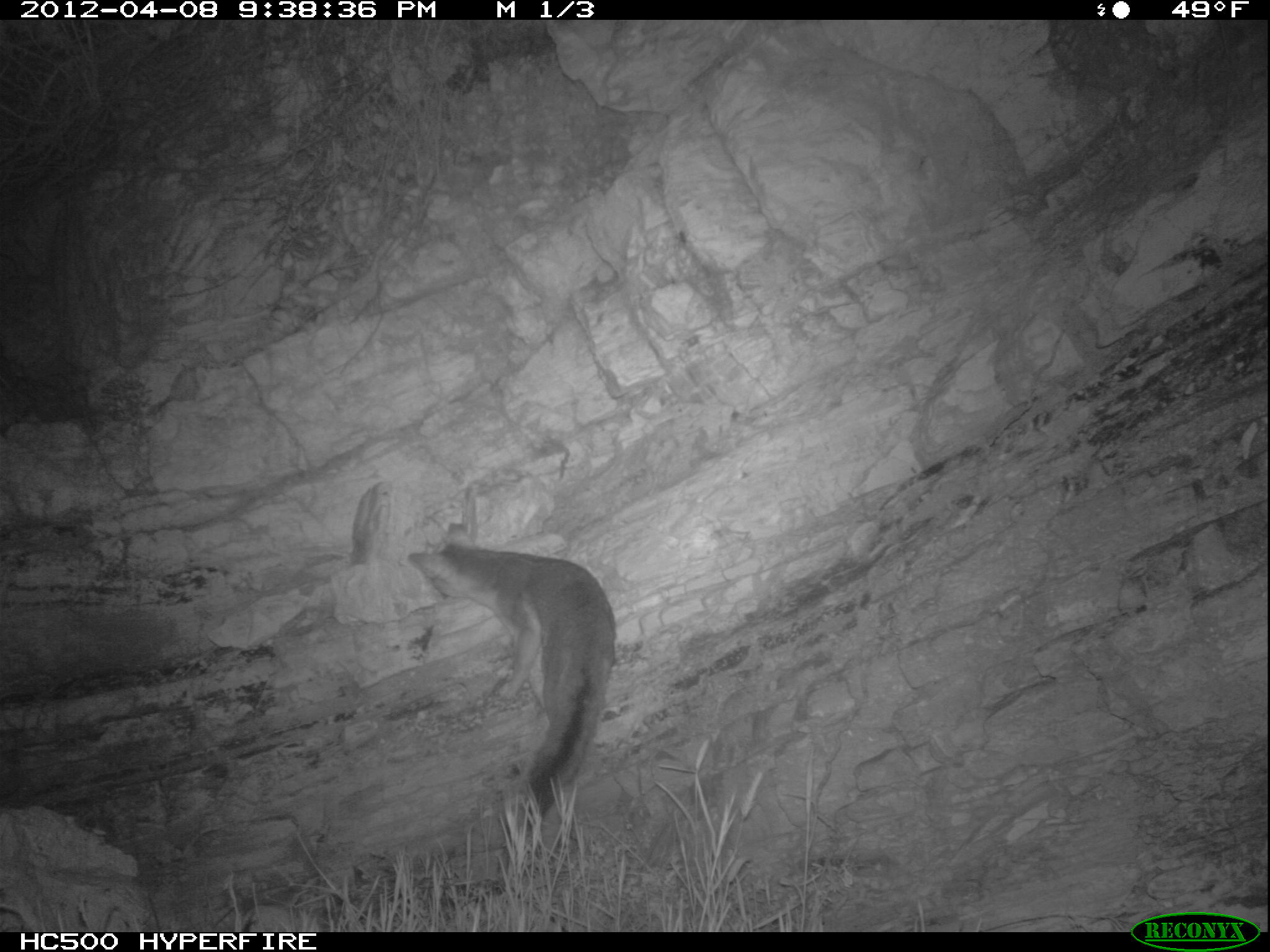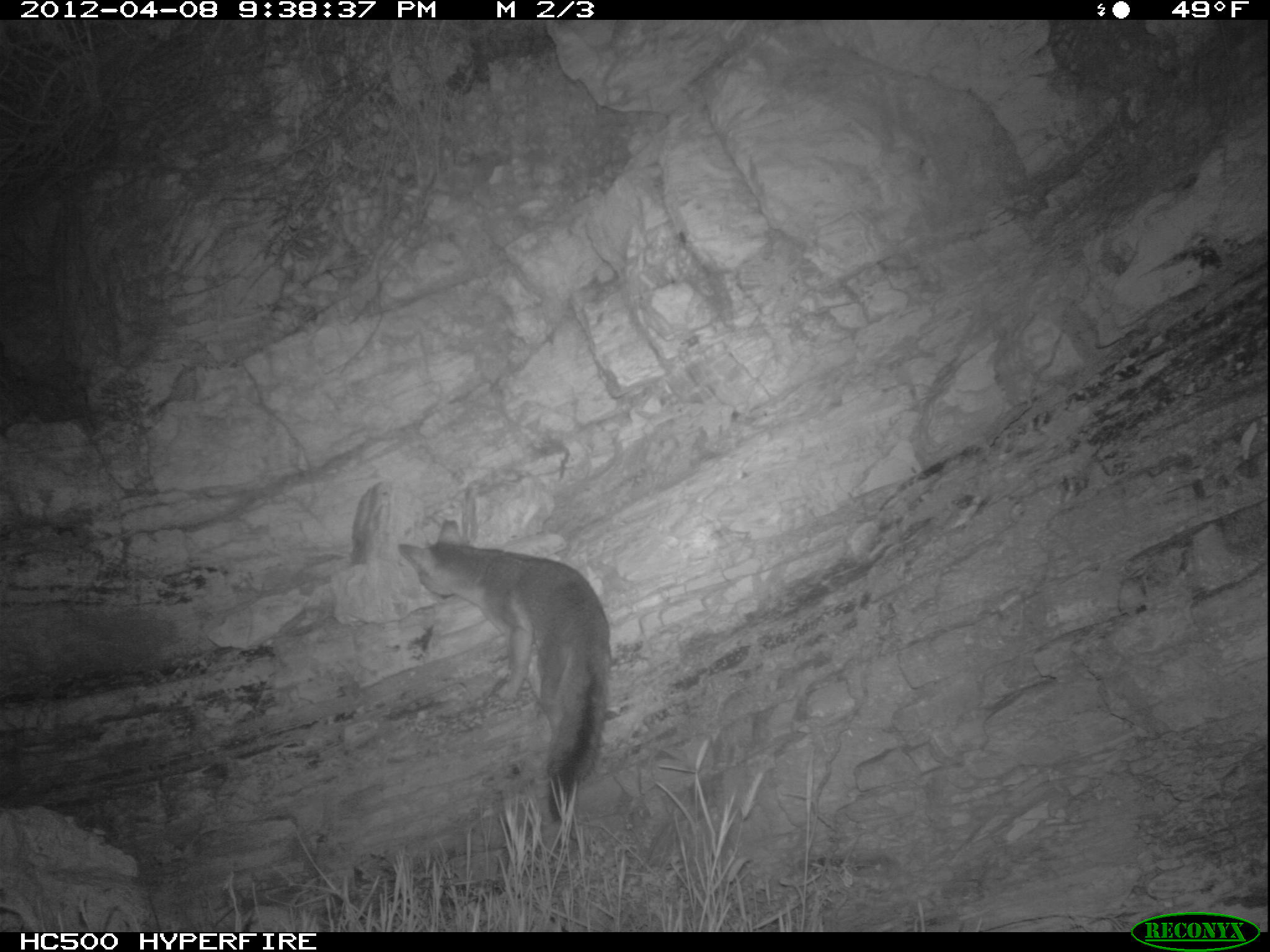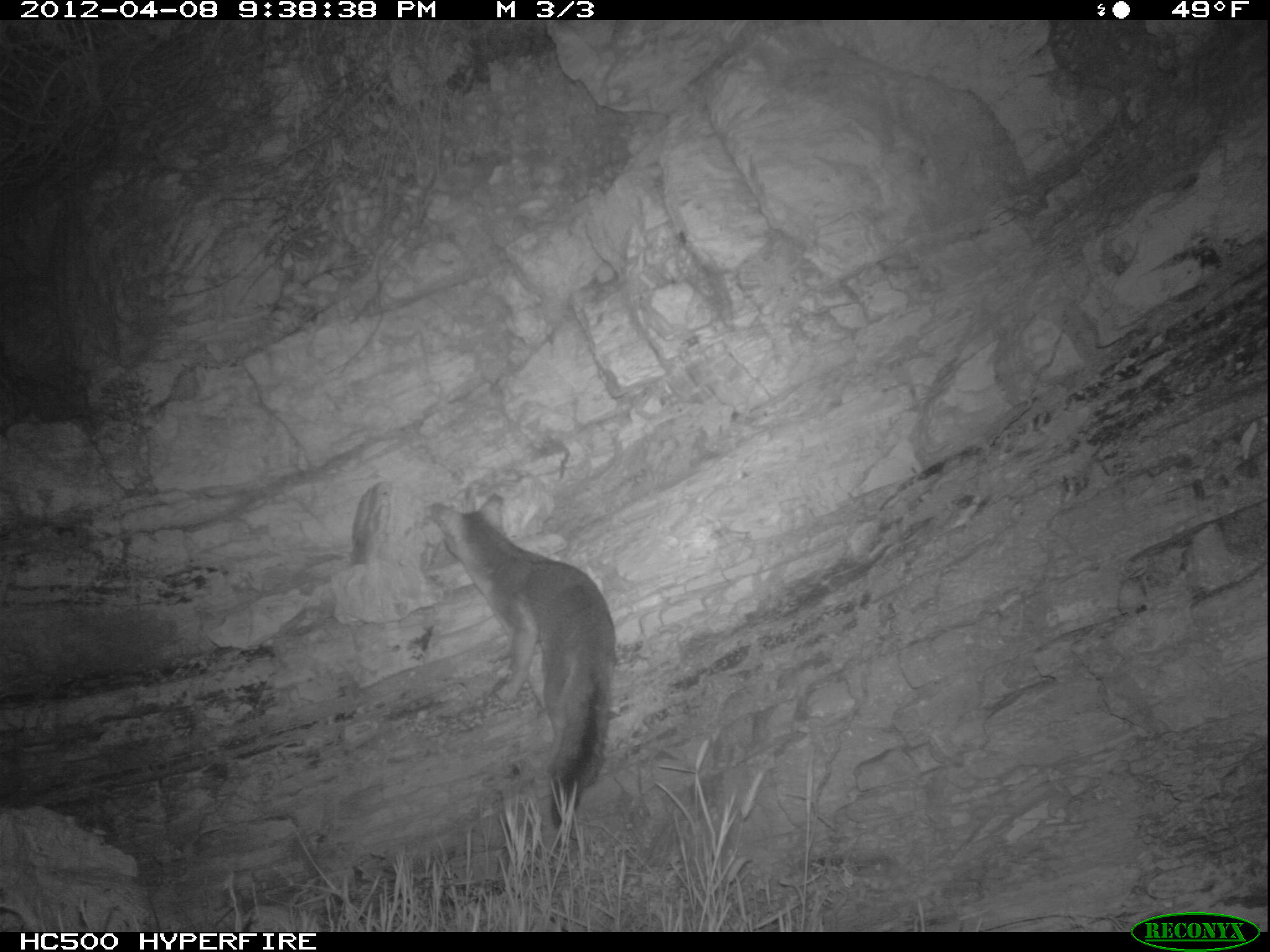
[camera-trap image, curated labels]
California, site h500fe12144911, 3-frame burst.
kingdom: Animalia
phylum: Chordata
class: Mammalia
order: Carnivora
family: Canidae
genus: Urocyon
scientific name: Urocyon littoralis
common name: island fox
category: fox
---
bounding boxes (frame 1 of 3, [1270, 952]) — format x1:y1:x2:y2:
fox: 399:521:616:827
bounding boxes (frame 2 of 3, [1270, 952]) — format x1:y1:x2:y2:
fox: 397:518:610:821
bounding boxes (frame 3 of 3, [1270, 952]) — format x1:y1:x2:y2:
fox: 426:493:615:830